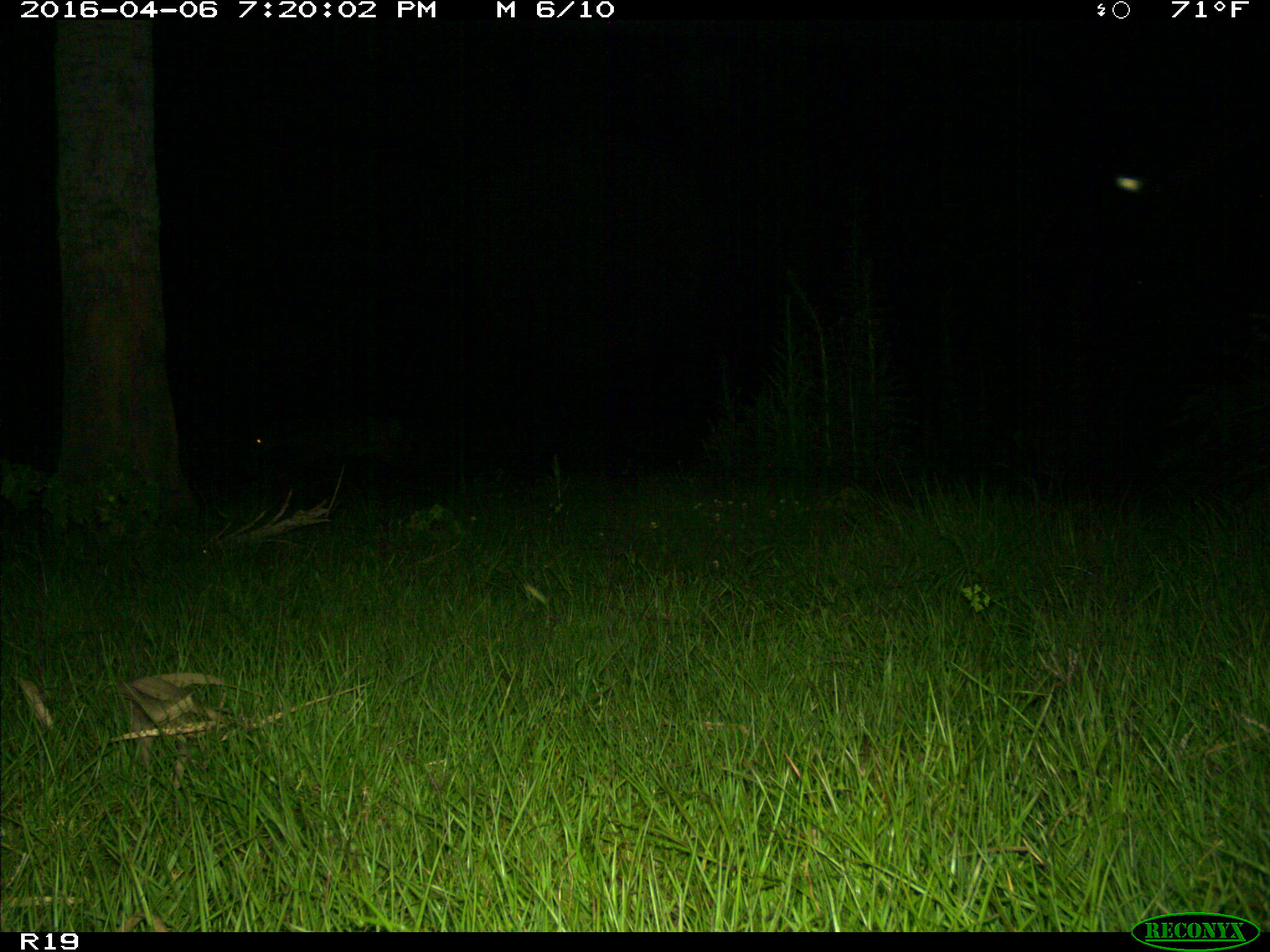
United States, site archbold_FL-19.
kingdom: Animalia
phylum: Chordata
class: Mammalia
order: Artiodactyla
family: Cervidae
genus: Odocoileus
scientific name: Odocoileus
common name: deer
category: unidentified deer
Unidentified deer (deer) (Odocoileus).